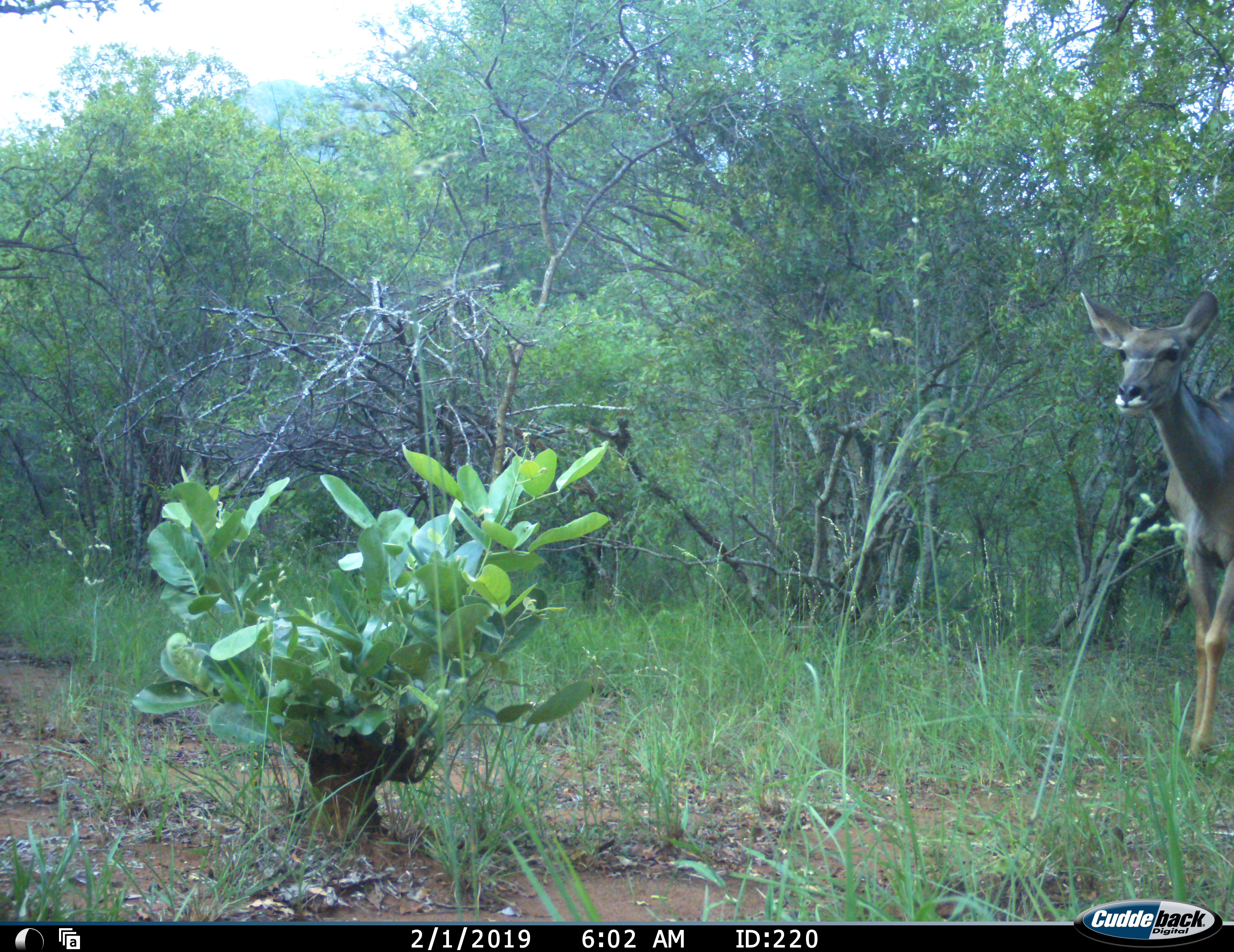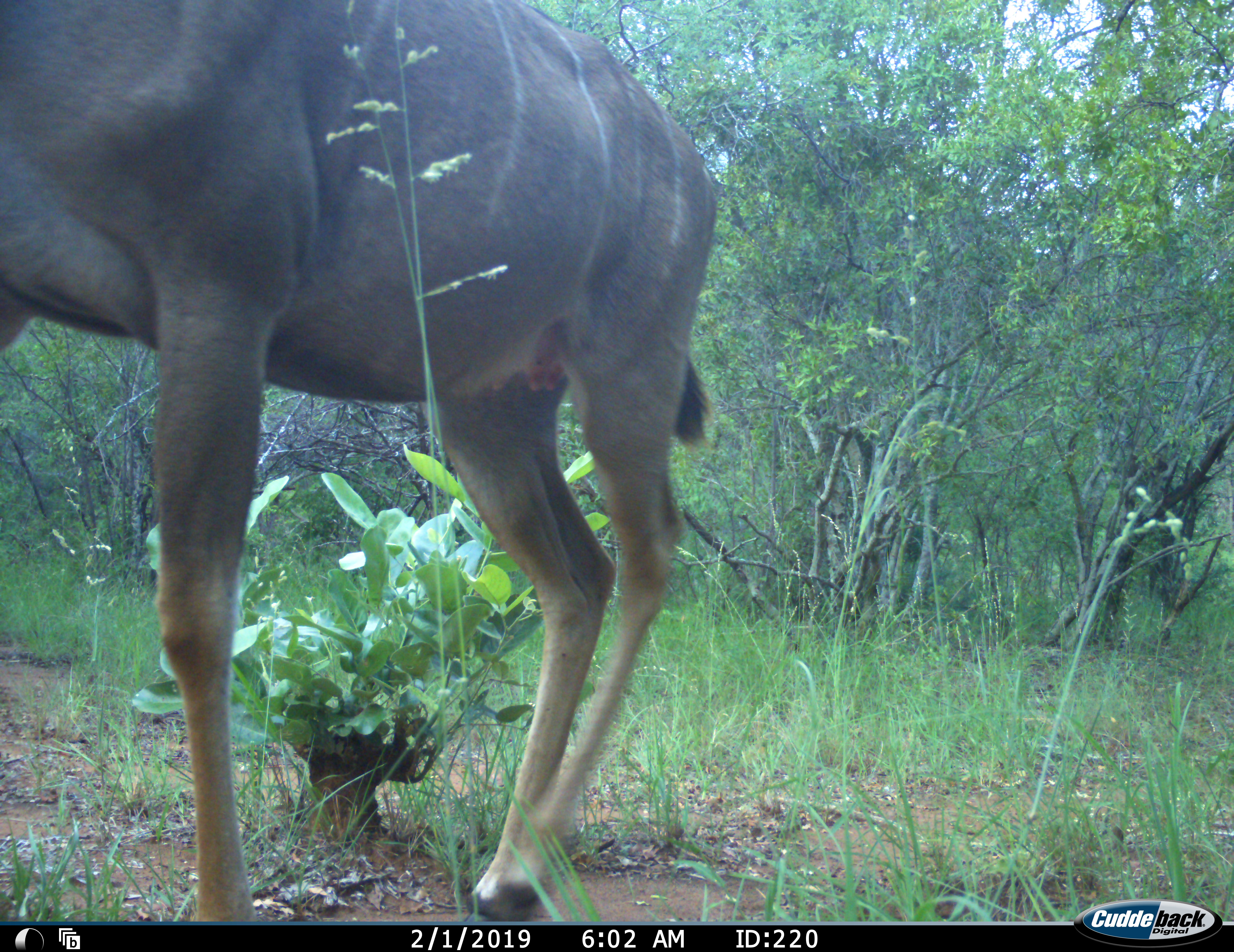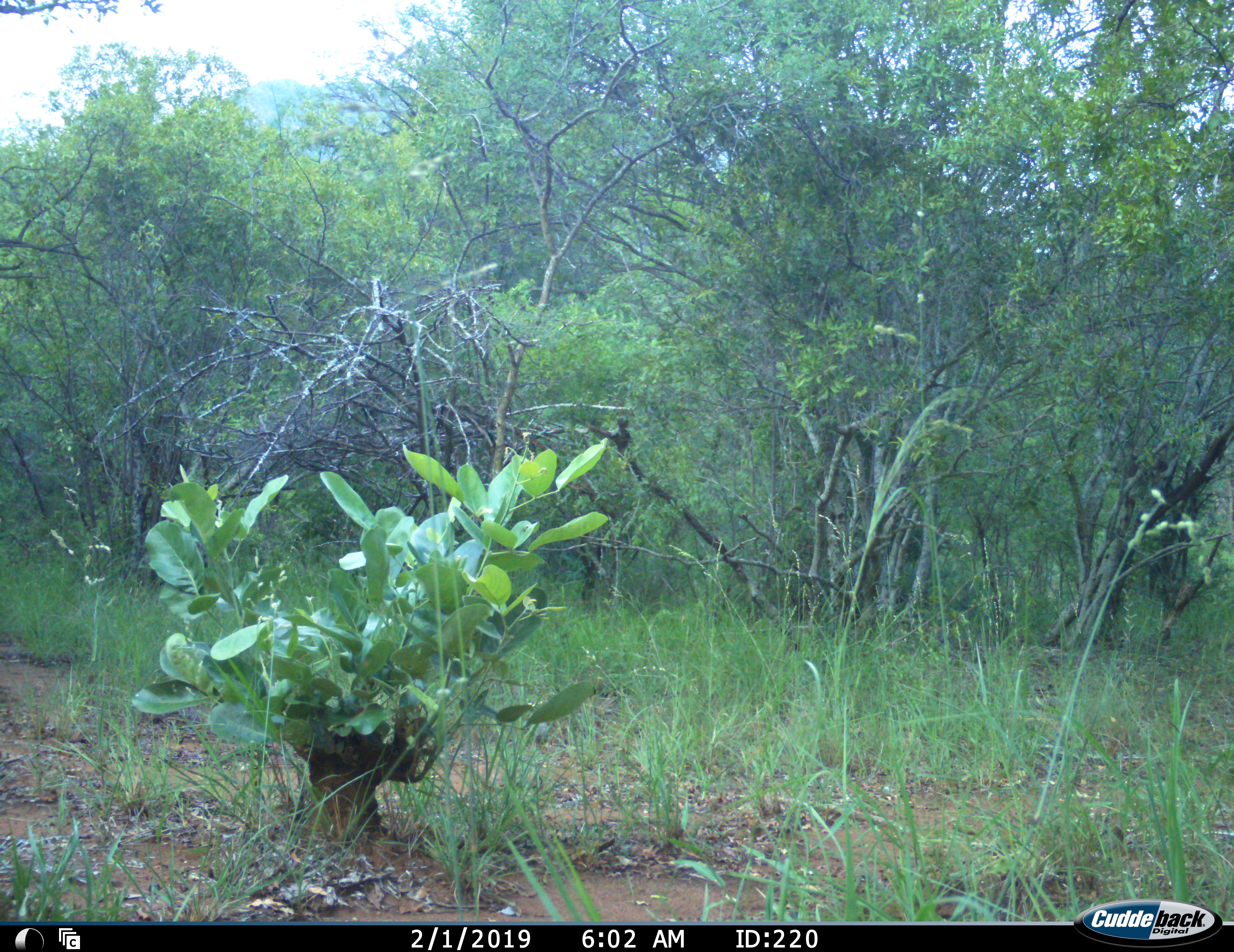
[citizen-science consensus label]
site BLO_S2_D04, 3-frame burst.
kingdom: Animalia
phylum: Chordata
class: Mammalia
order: Artiodactyla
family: Bovidae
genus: Tragelaphus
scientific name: Tragelaphus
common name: kudu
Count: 1.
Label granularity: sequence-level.